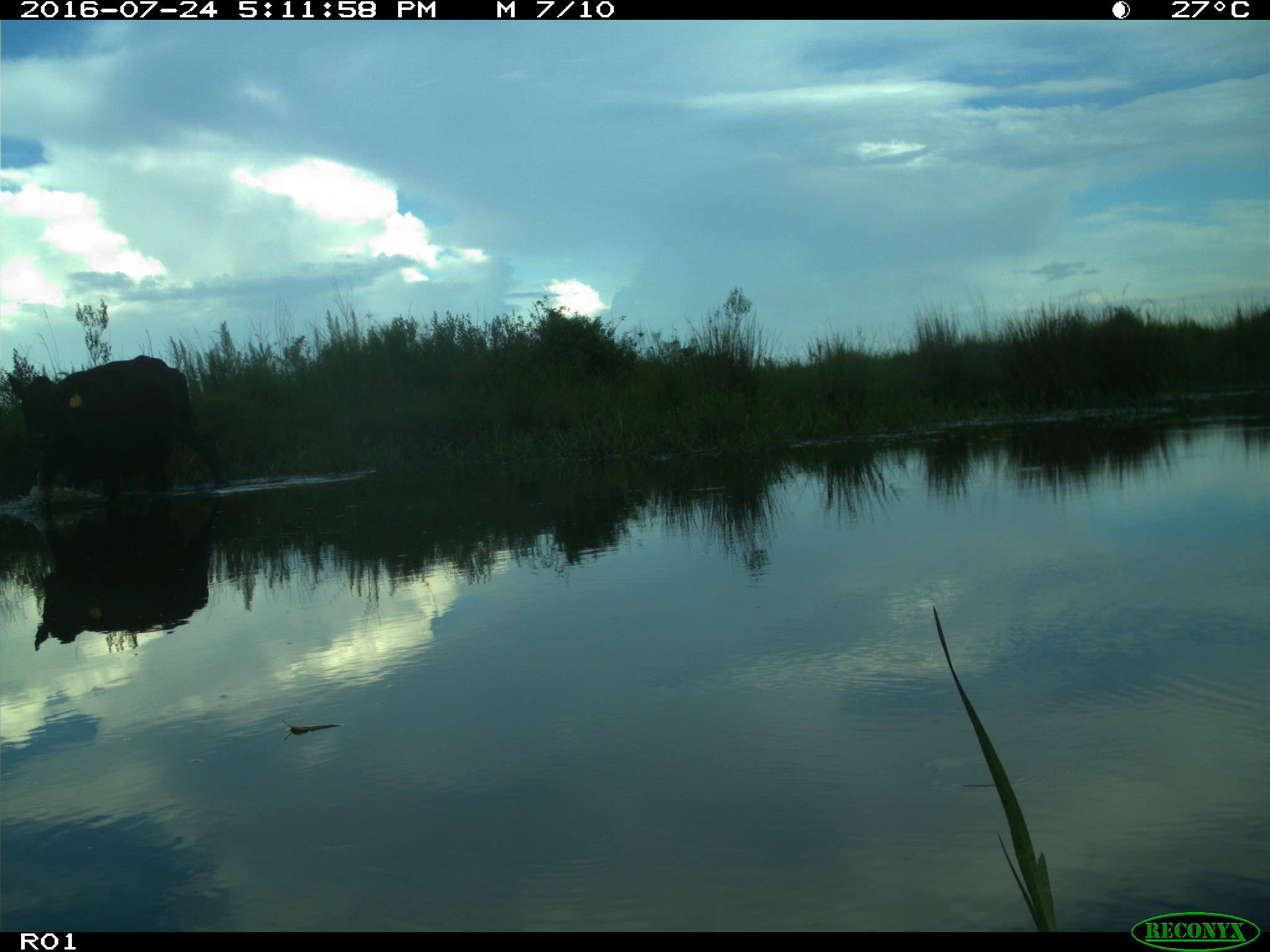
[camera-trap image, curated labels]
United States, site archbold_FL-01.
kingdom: Animalia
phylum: Chordata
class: Mammalia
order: Artiodactyla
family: Bovidae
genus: Bos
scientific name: Bos taurus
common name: domestic cow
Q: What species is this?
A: Bos taurus (domestic cow).